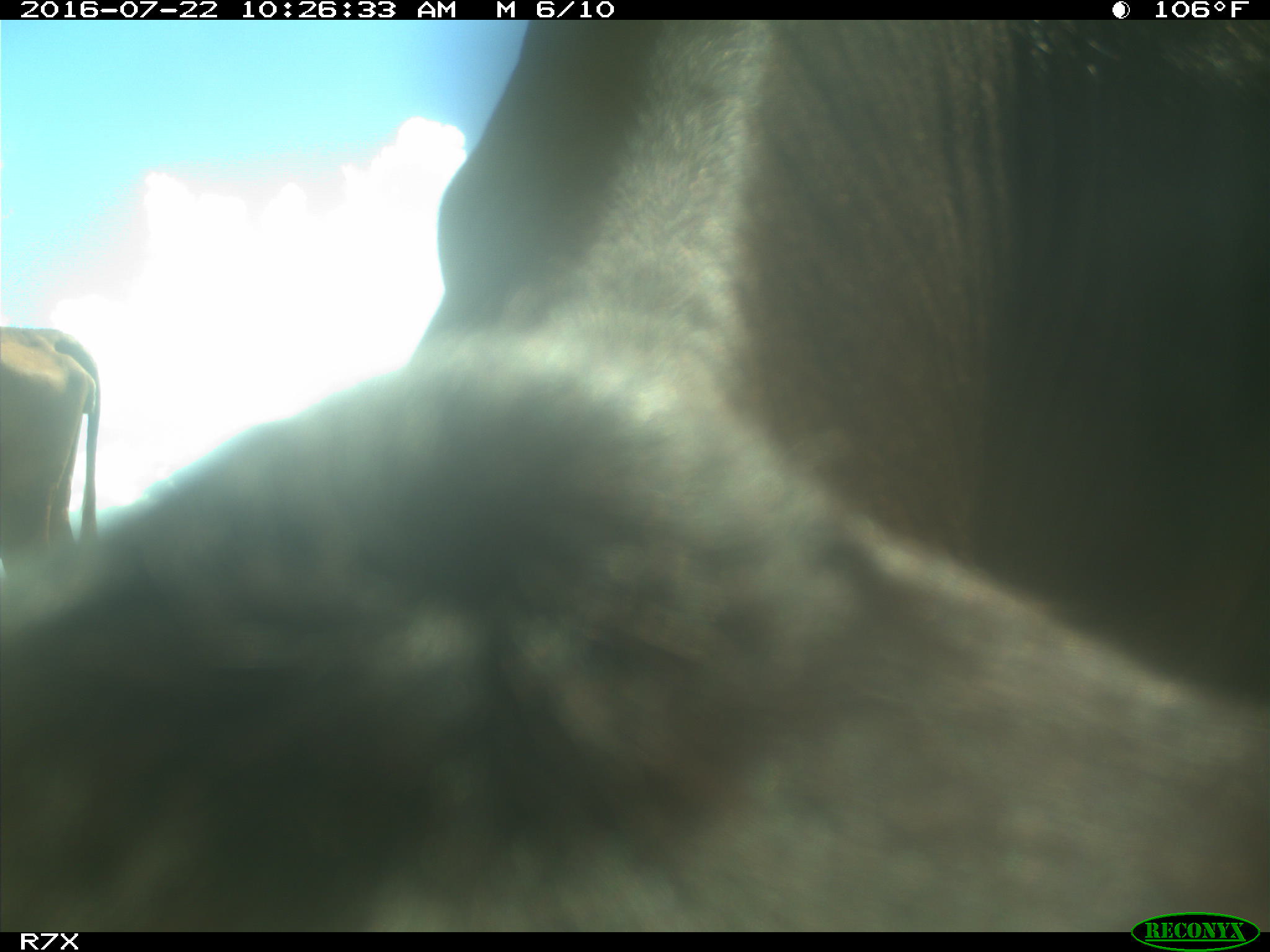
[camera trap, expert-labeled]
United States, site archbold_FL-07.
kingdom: Animalia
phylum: Chordata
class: Mammalia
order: Artiodactyla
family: Bovidae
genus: Bos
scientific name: Bos taurus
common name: domestic cow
Bos taurus (domestic cow).